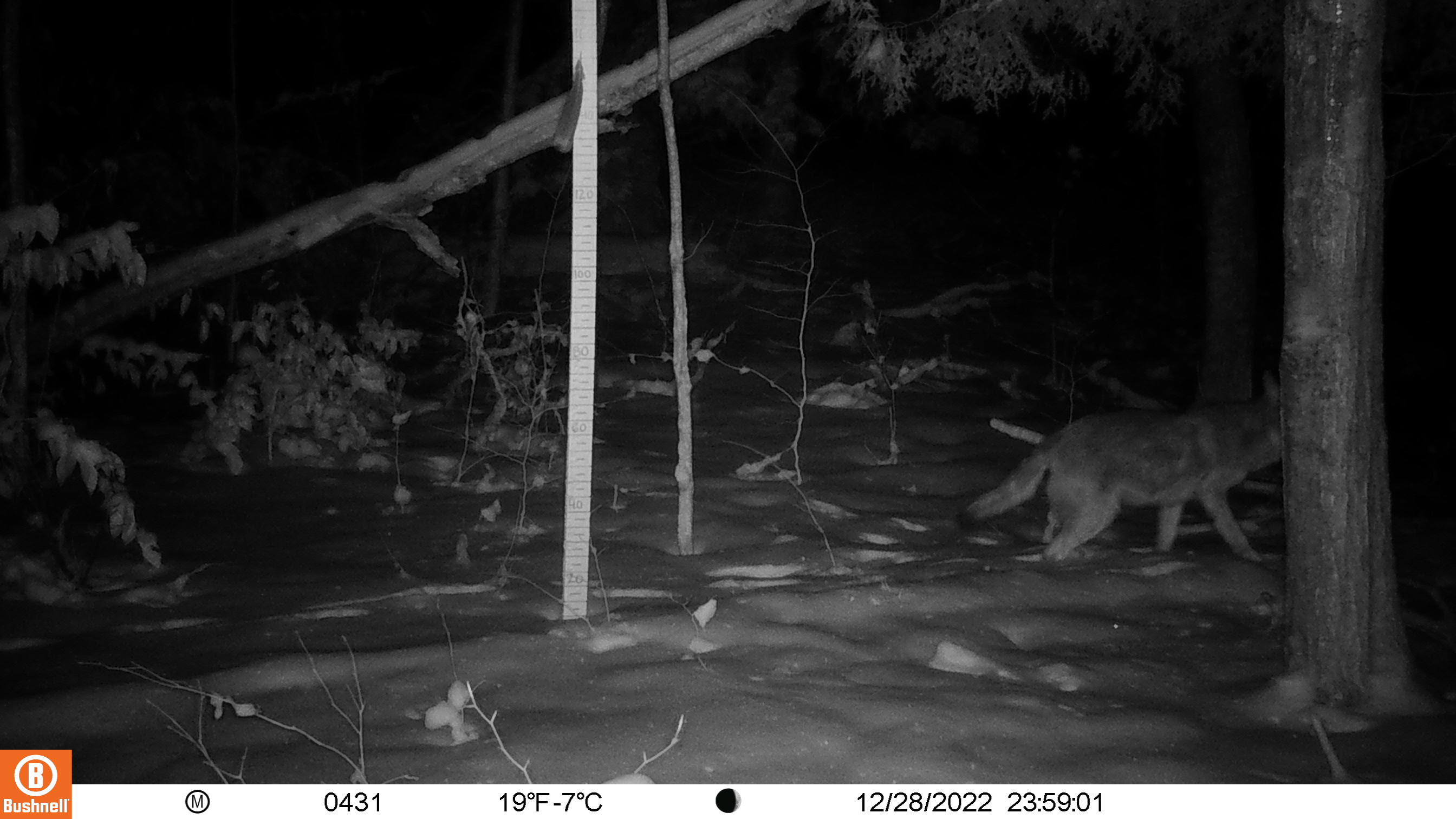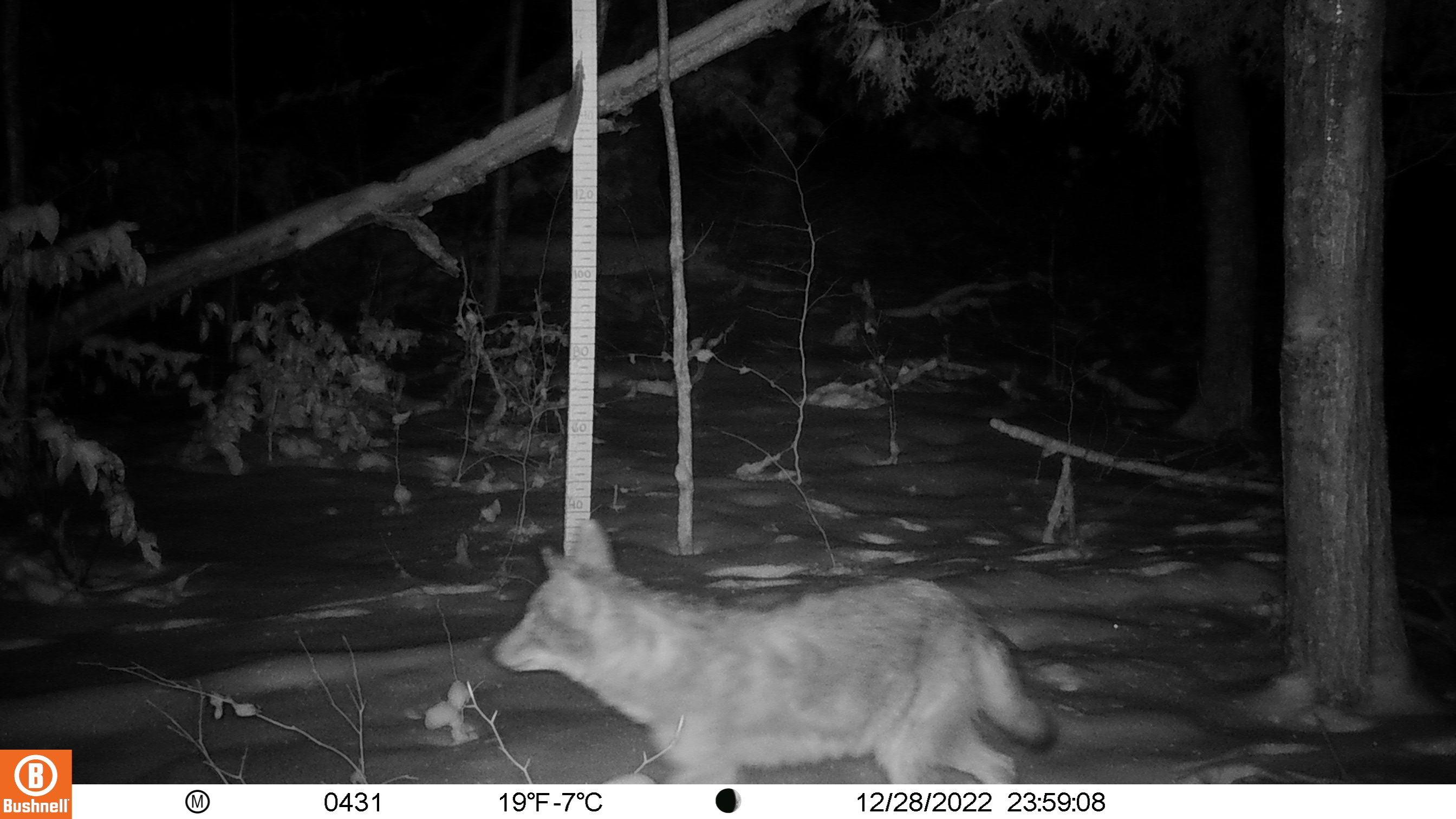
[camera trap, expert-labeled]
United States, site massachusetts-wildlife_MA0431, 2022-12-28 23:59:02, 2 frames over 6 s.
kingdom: Animalia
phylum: Chordata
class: Mammalia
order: Carnivora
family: Canidae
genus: Canis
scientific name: Canis latrans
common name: coyote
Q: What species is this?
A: Coyote (Canis latrans).